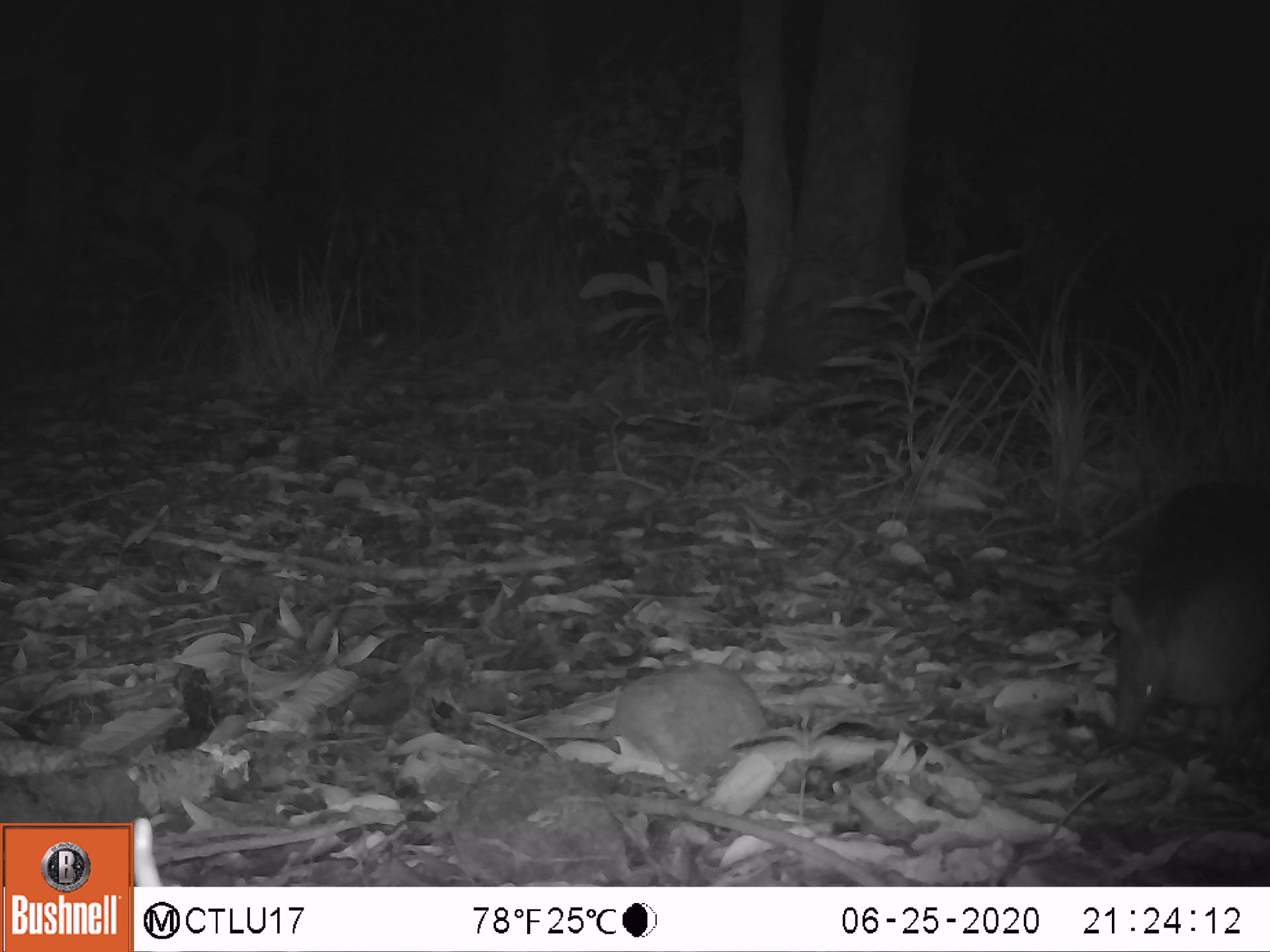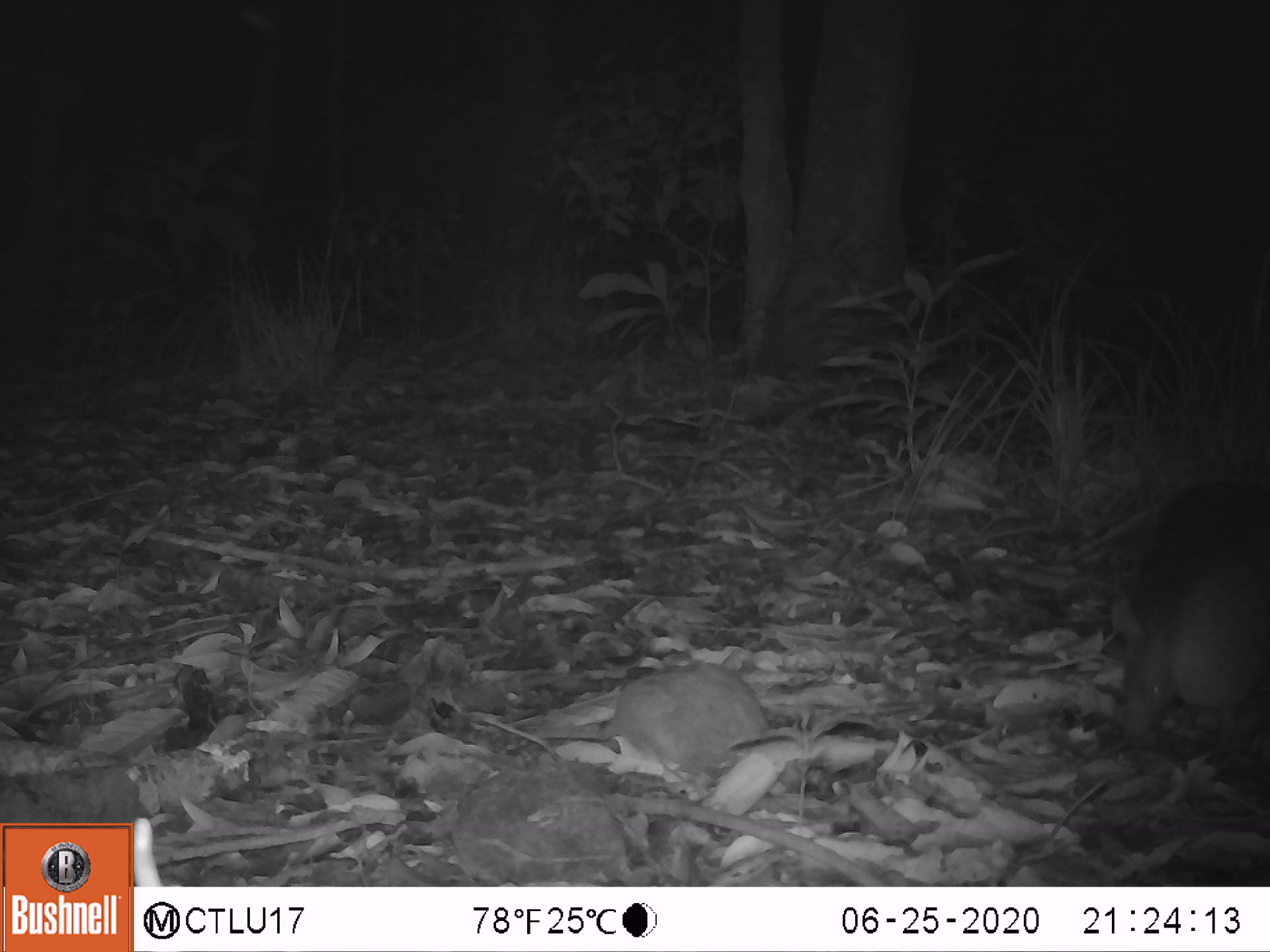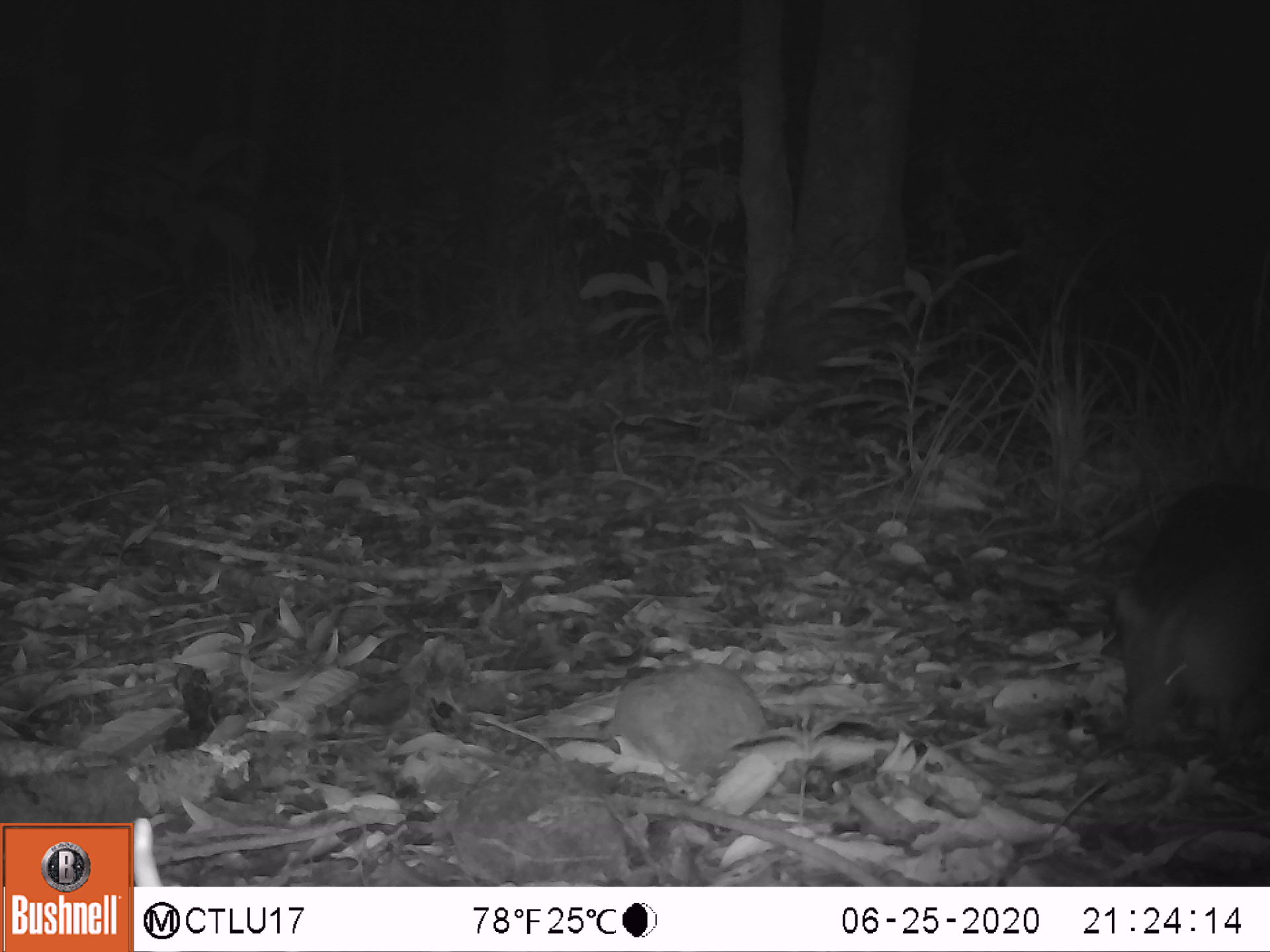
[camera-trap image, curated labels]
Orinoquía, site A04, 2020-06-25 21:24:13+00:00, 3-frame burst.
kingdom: Animalia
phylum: Chordata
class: Mammalia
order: Cingulata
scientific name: Cingulata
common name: armadillo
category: unknown armadillo